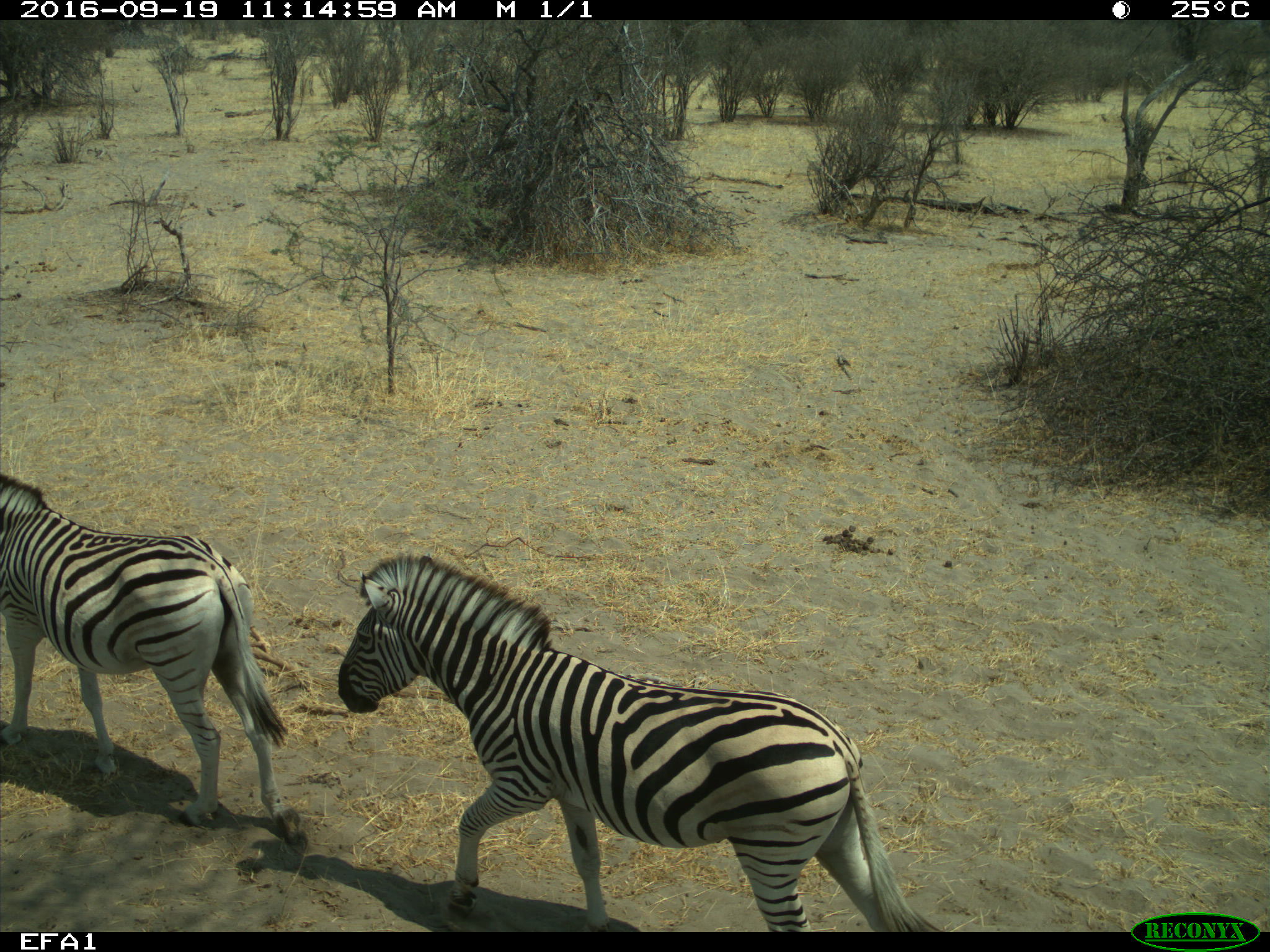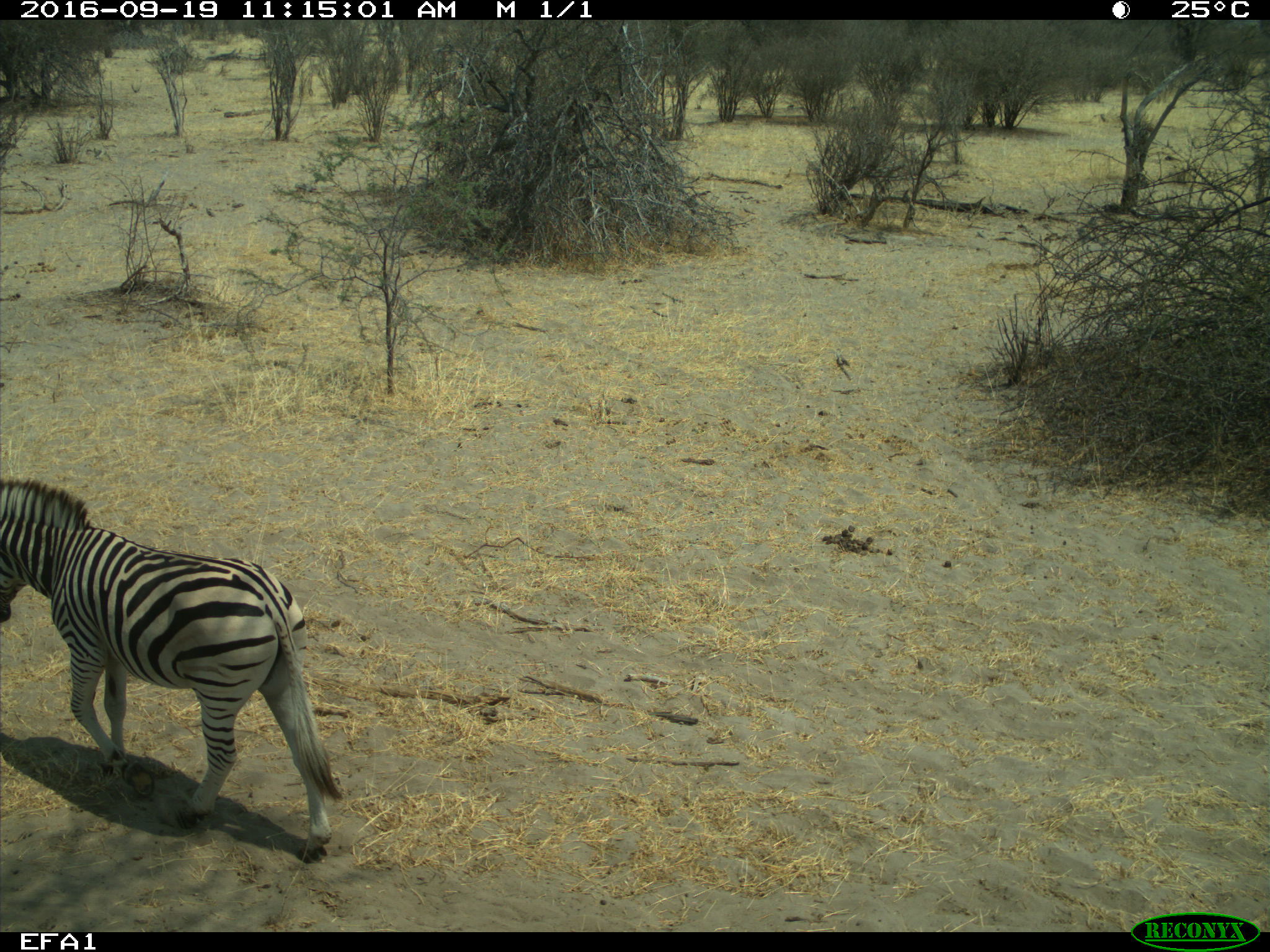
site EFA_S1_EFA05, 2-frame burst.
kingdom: Animalia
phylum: Chordata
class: Mammalia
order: Perissodactyla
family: Equidae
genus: Equus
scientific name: Equus quagga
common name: plains zebra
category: zebraplains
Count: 2.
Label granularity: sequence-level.